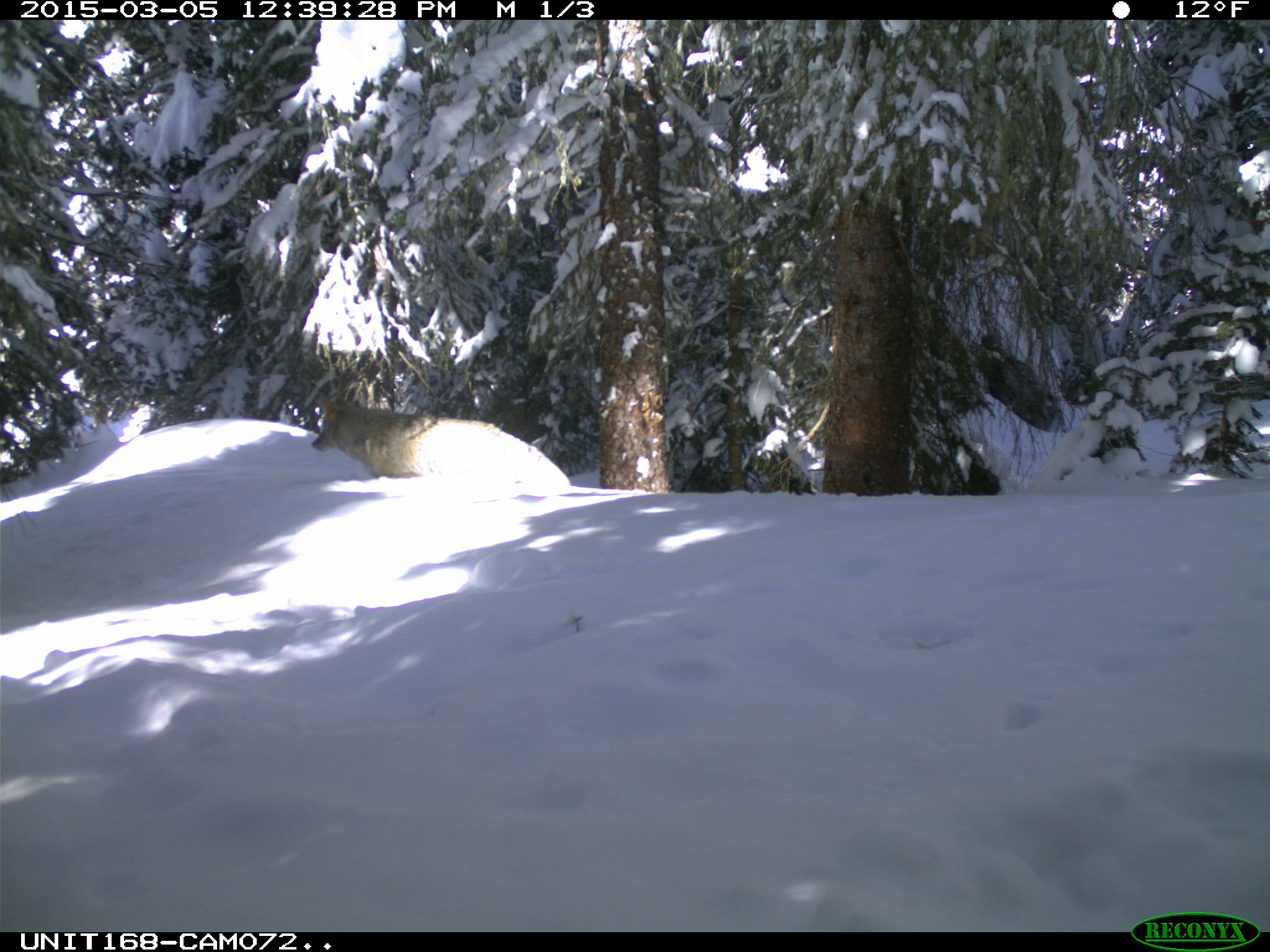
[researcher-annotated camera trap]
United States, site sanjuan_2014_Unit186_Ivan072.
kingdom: Animalia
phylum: Chordata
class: Mammalia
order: Carnivora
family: Canidae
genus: Canis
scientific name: Canis latrans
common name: coyote